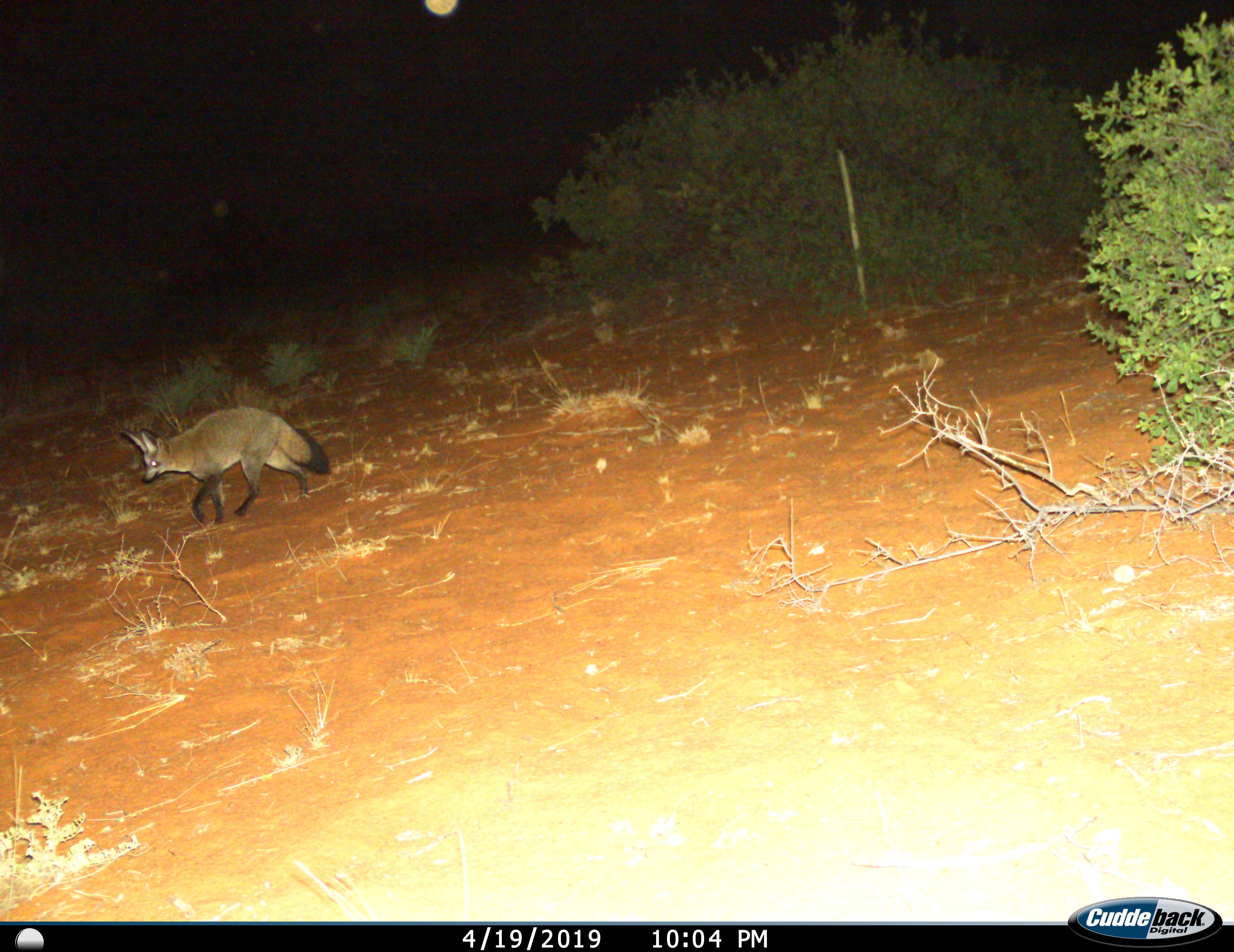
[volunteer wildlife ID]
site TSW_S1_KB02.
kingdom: Animalia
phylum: Chordata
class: Mammalia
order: Carnivora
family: Canidae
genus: Otocyon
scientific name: Otocyon megalotis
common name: bat-eared fox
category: foxbateared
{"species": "foxbateared (bat-eared fox) (Otocyon megalotis)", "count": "1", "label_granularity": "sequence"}